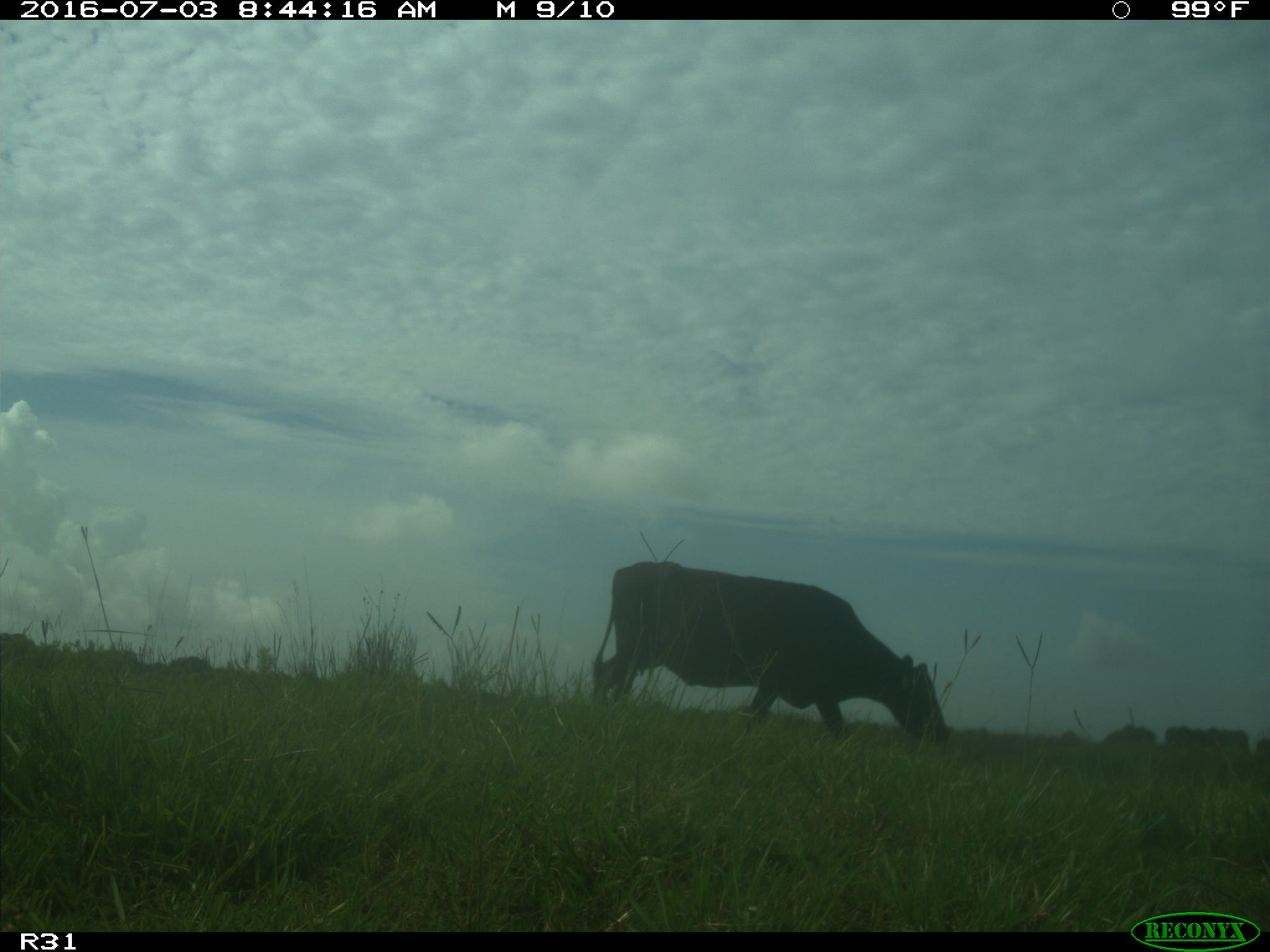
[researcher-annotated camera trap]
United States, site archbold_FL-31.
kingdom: Animalia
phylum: Chordata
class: Mammalia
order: Artiodactyla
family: Bovidae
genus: Bos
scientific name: Bos taurus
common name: domestic cow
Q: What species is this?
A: Bos taurus (domestic cow).